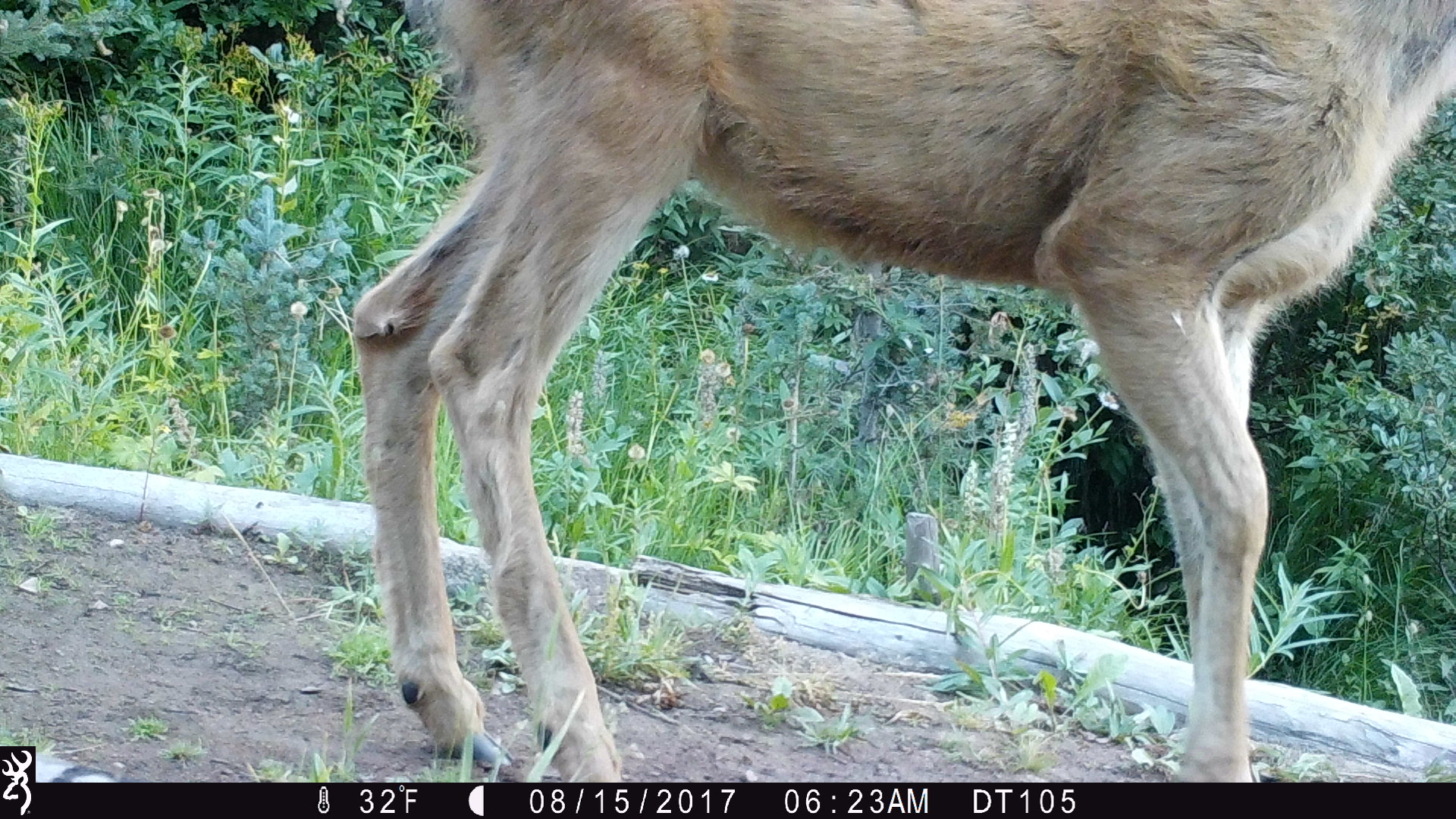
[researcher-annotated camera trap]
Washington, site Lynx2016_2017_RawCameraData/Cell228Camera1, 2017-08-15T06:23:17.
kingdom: Animalia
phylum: Chordata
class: Mammalia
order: Artiodactyla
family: Cervidae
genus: Odocoileus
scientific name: Odocoileus hemionus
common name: mule deer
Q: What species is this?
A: Odocoileus hemionus (mule deer).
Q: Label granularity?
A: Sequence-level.